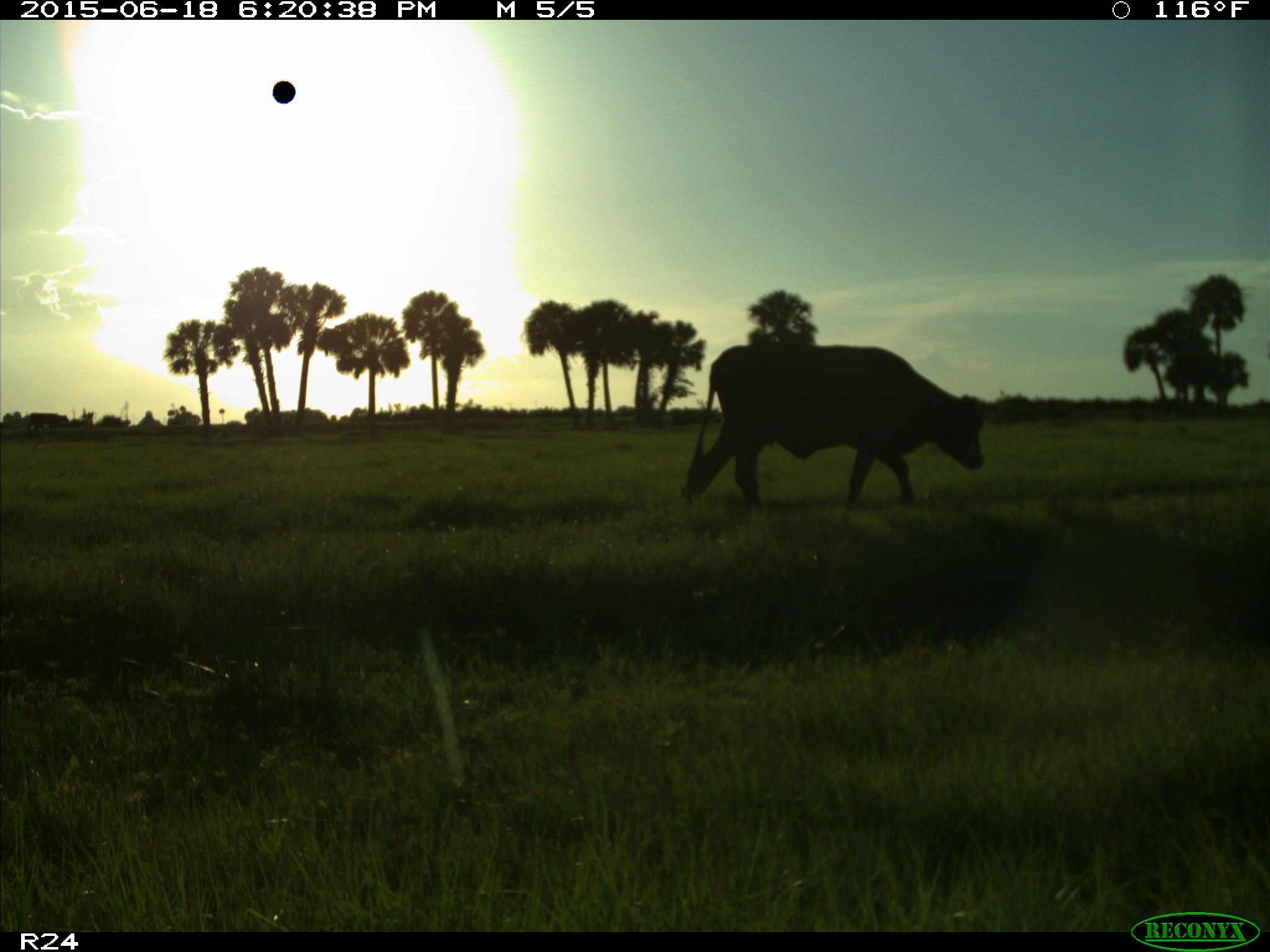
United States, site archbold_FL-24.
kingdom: Animalia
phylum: Chordata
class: Mammalia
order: Artiodactyla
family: Bovidae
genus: Bos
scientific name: Bos taurus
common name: domestic cow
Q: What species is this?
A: Bos taurus (domestic cow).